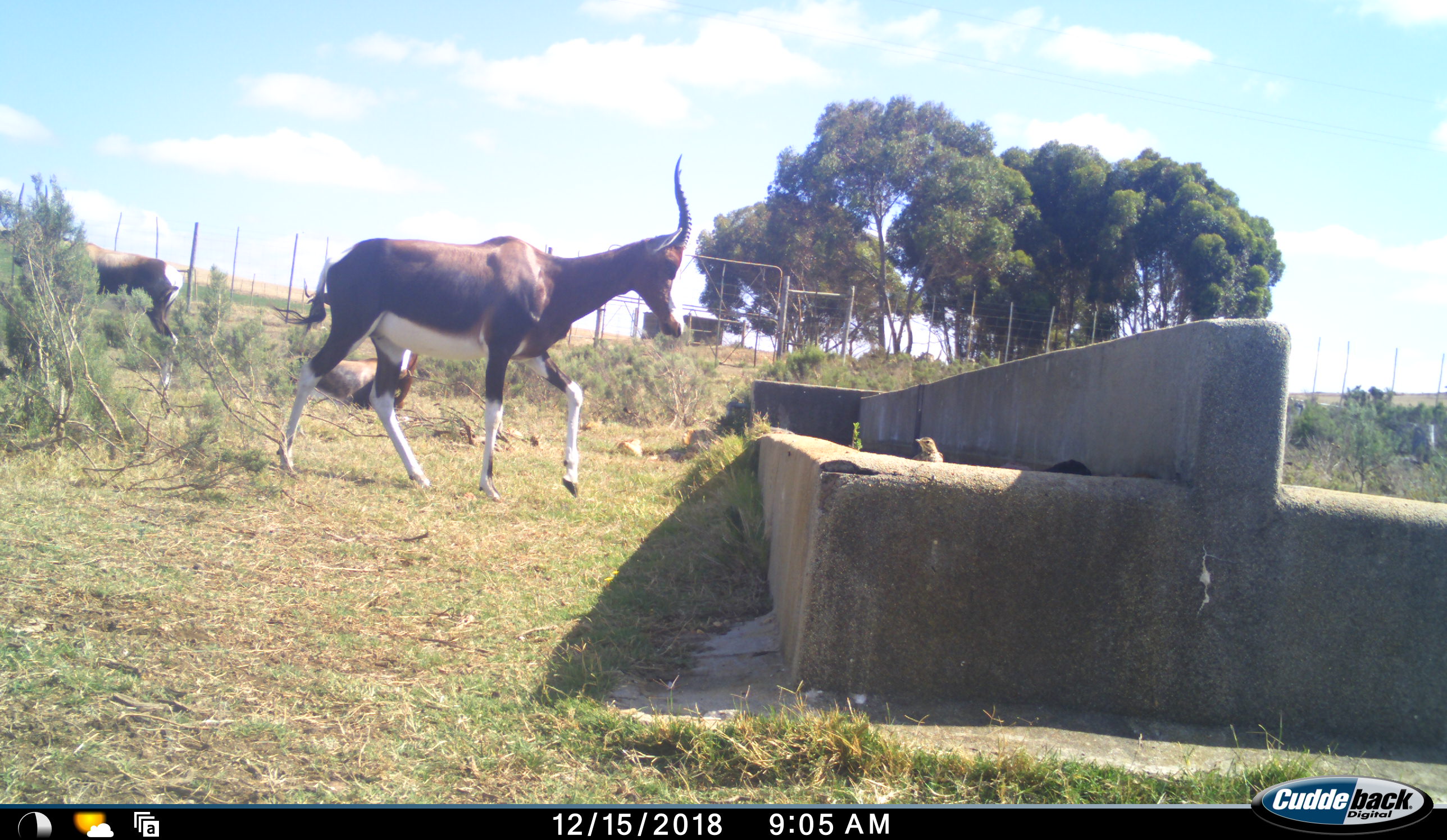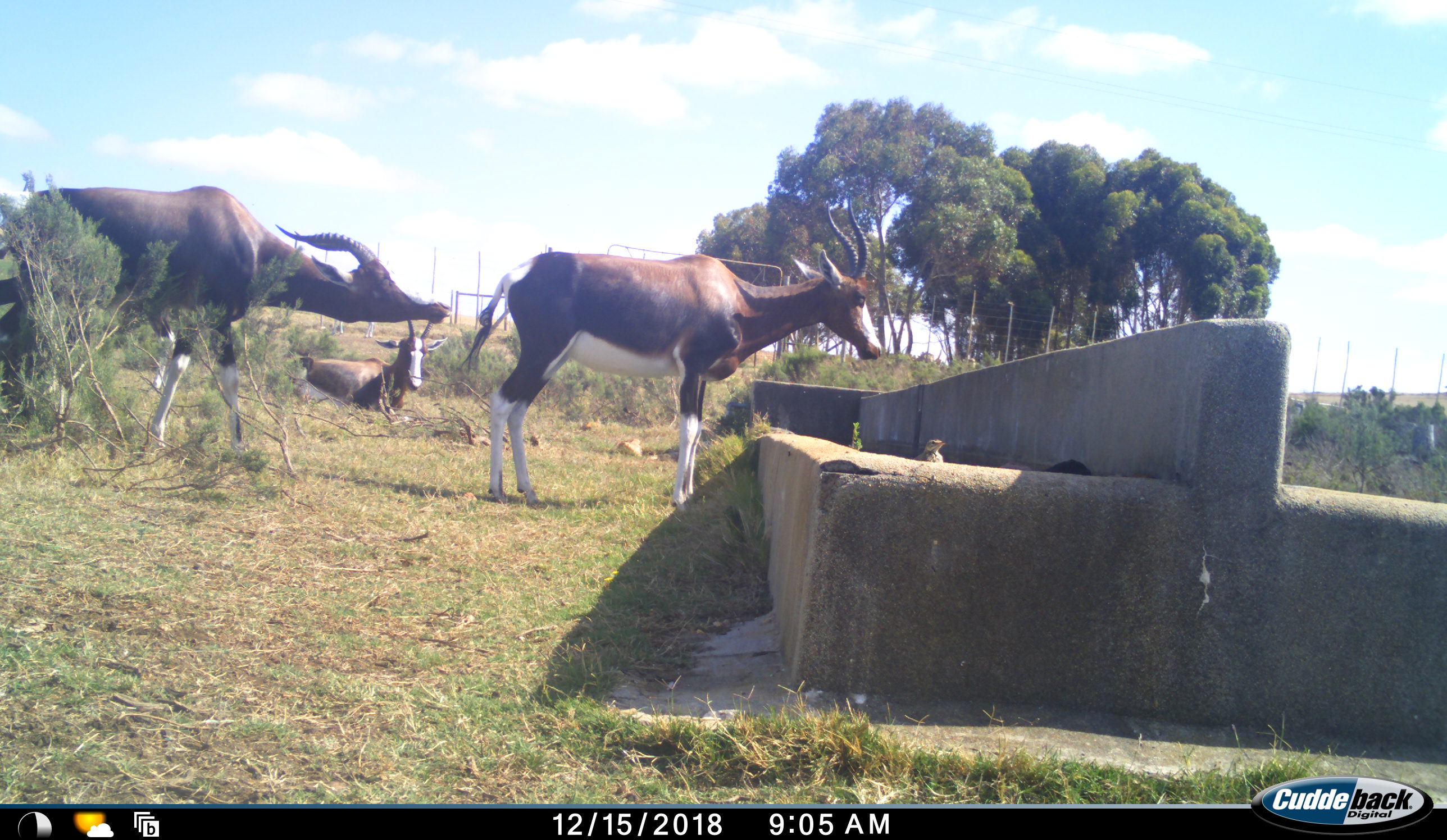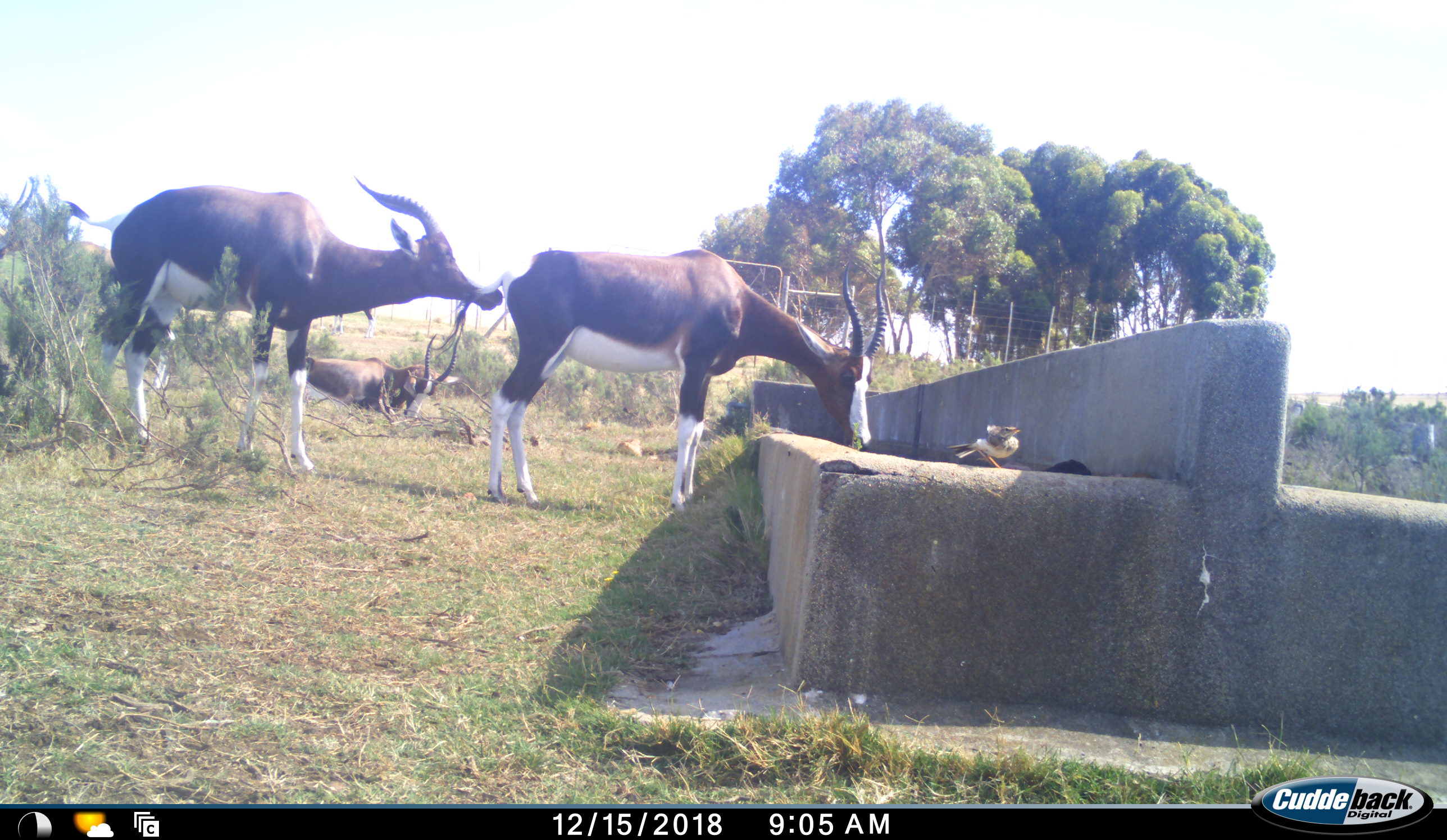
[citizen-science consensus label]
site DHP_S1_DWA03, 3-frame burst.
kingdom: Animalia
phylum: Chordata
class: Aves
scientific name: Aves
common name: bird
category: birdother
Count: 1.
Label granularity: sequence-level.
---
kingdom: Animalia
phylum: Chordata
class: Mammalia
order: Artiodactyla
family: Bovidae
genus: Damaliscus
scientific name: Damaliscus pygargus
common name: bontebok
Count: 4.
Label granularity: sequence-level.